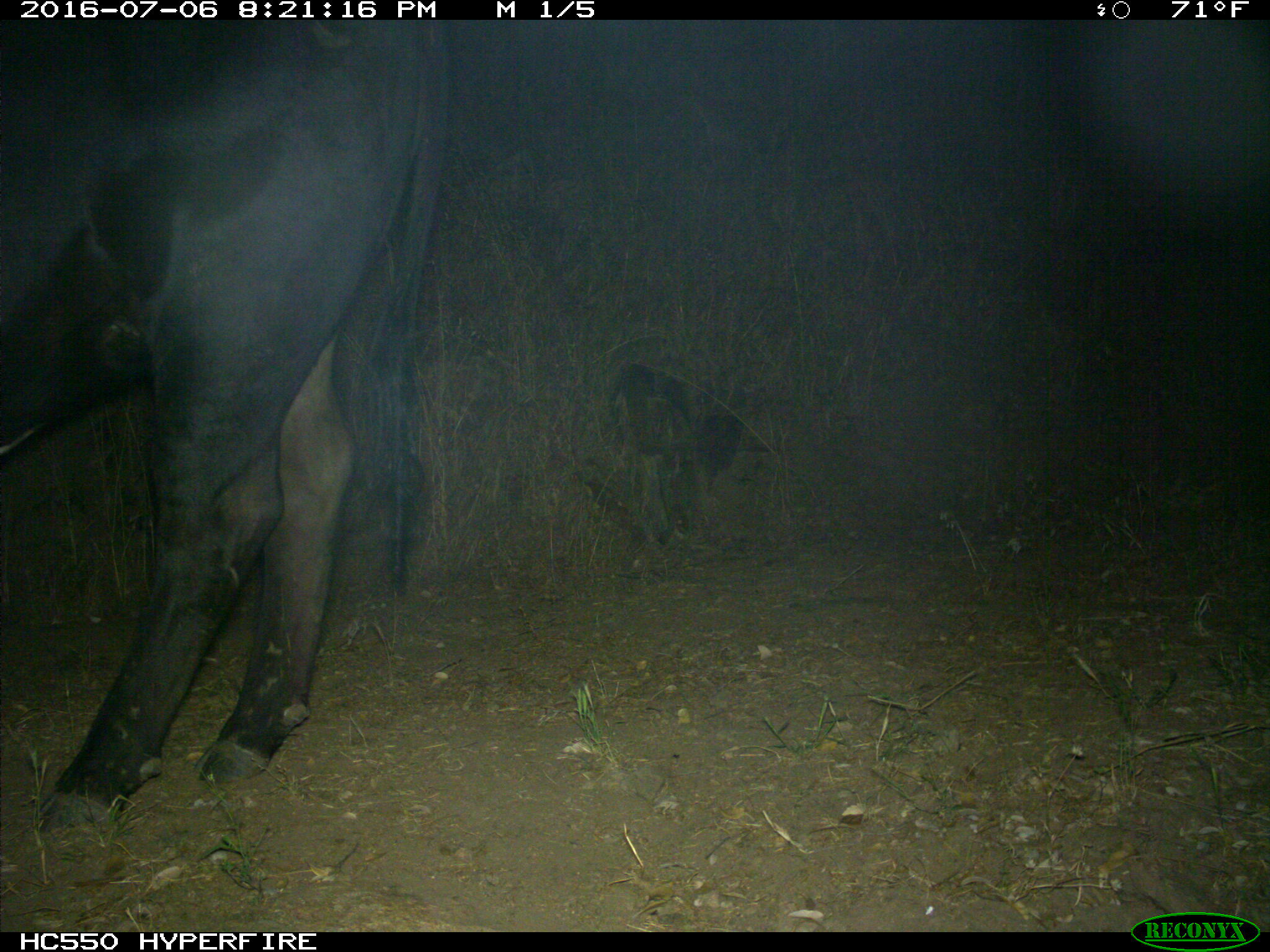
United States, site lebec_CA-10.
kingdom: Animalia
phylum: Chordata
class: Mammalia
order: Artiodactyla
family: Bovidae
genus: Bos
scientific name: Bos taurus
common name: domestic cow